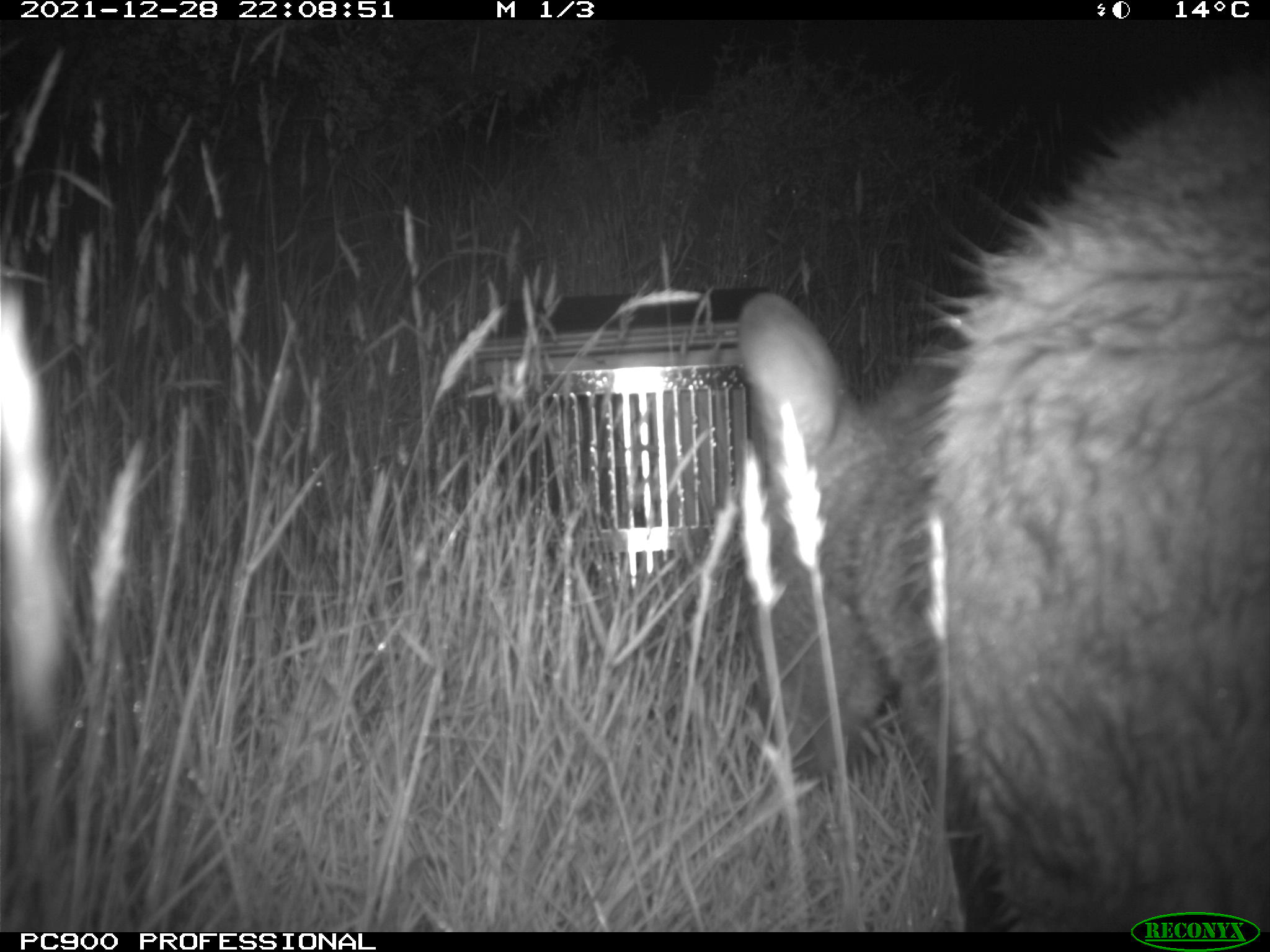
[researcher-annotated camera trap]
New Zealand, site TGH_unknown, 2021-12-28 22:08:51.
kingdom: Animalia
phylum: Chordata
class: Mammalia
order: Diprotodontia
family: Macropodidae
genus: Notamacropus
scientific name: Notamacropus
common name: wallaby